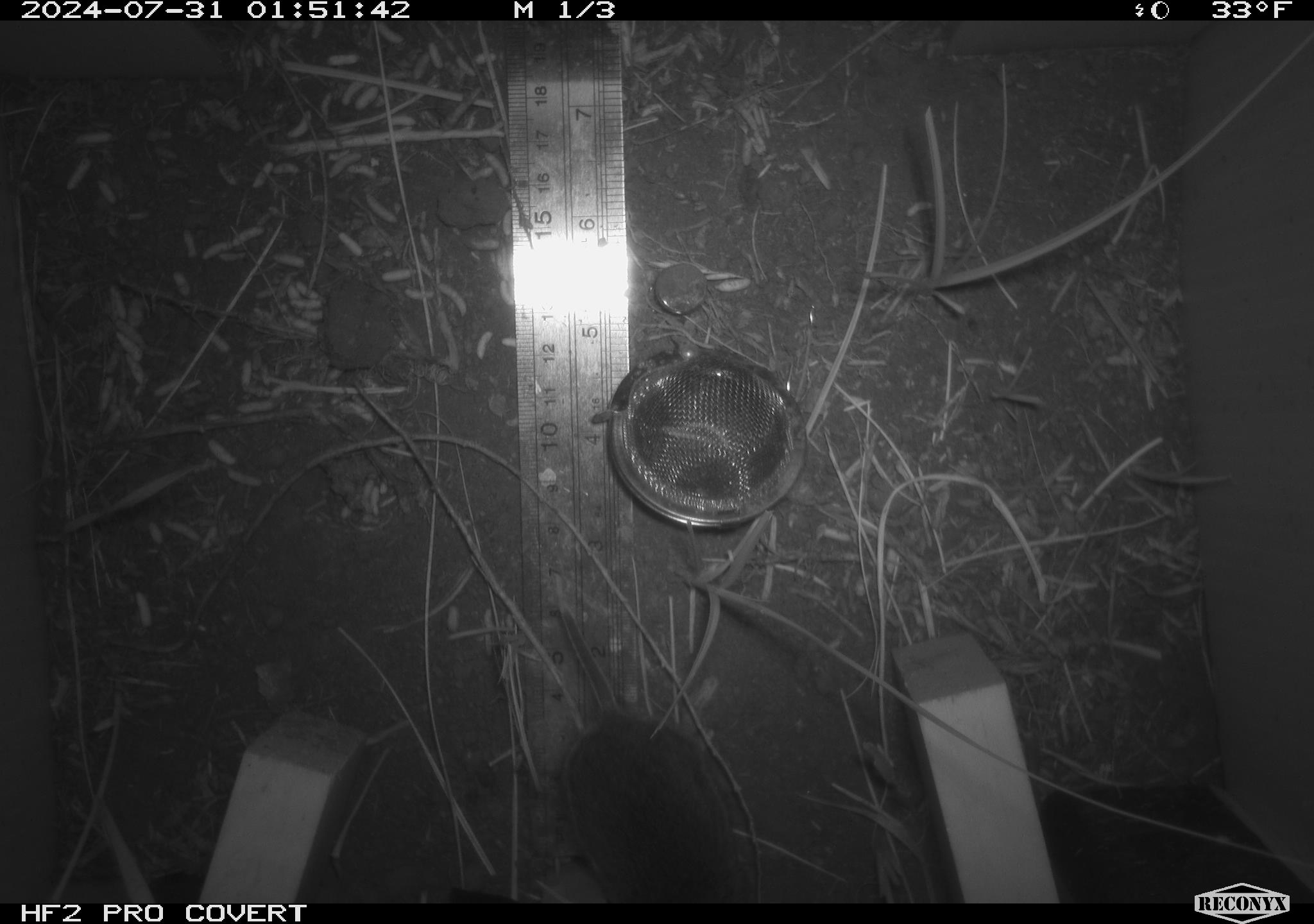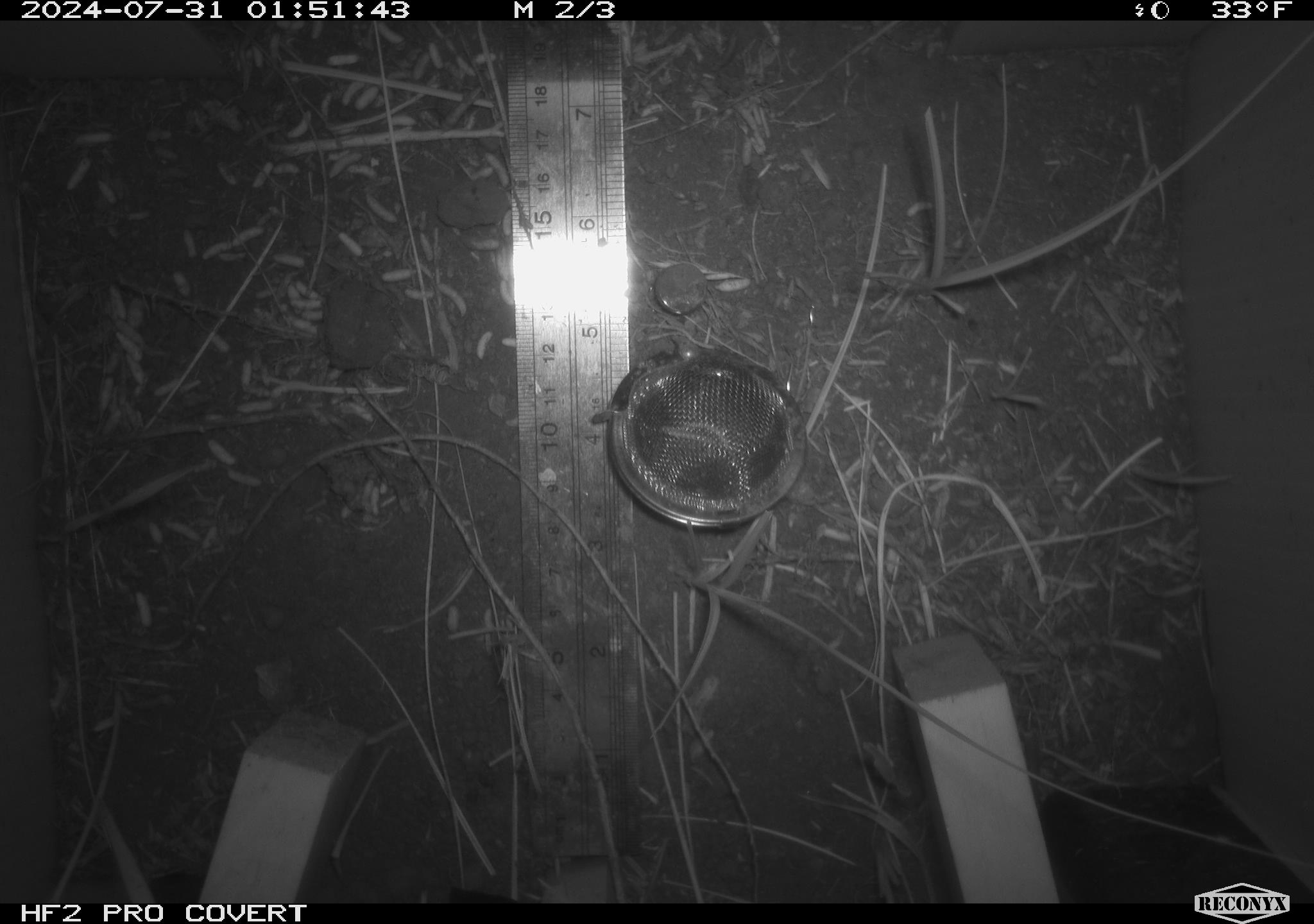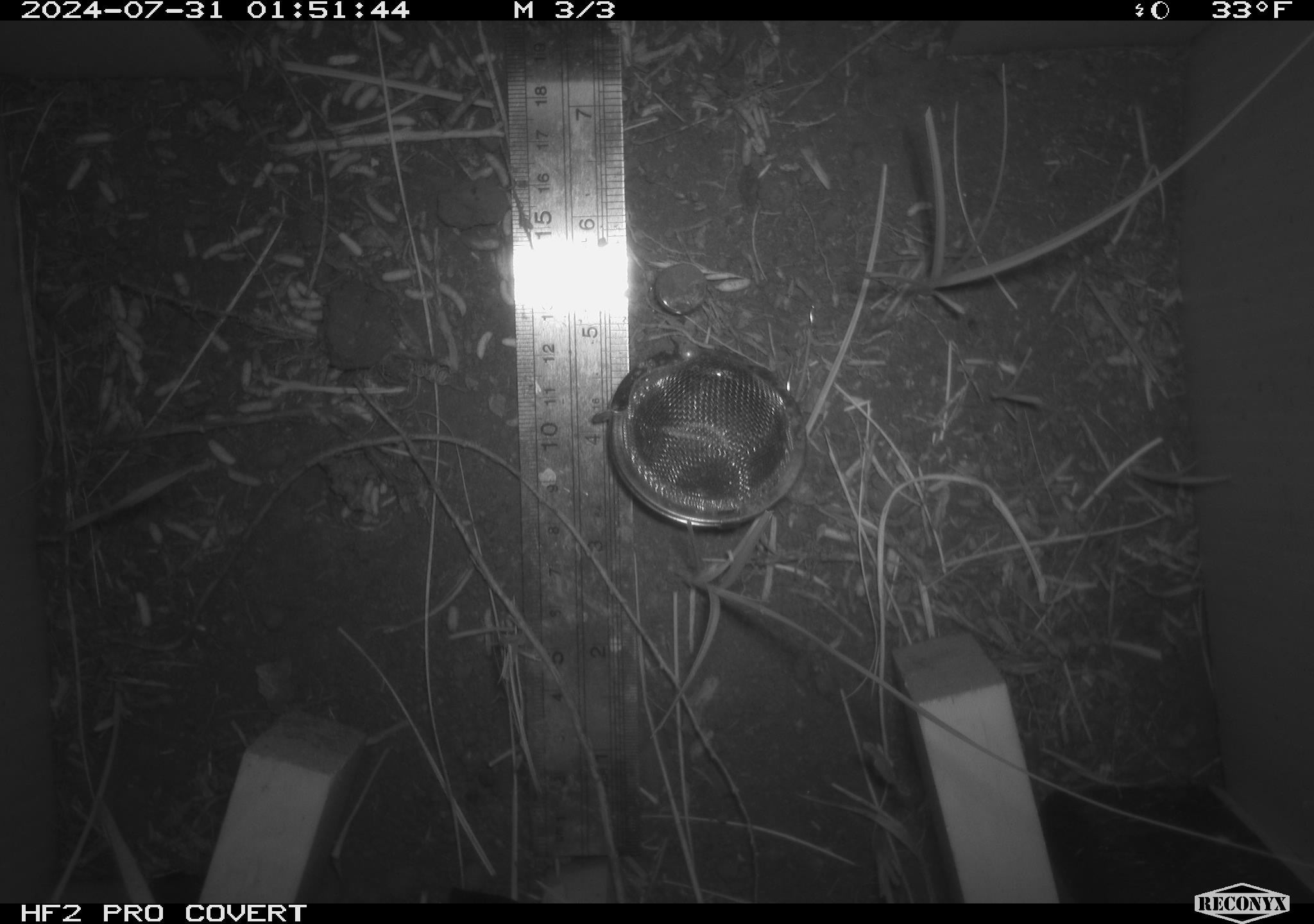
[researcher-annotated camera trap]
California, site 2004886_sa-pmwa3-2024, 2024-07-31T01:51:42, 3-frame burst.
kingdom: Animalia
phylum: Chordata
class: Mammalia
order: Rodentia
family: Cricetidae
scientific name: Arvicolinae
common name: voles, lemmings, and muskrats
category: arvicolinae subfamily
Arvicolinae subfamily (voles, lemmings, and muskrats) (Arvicolinae).